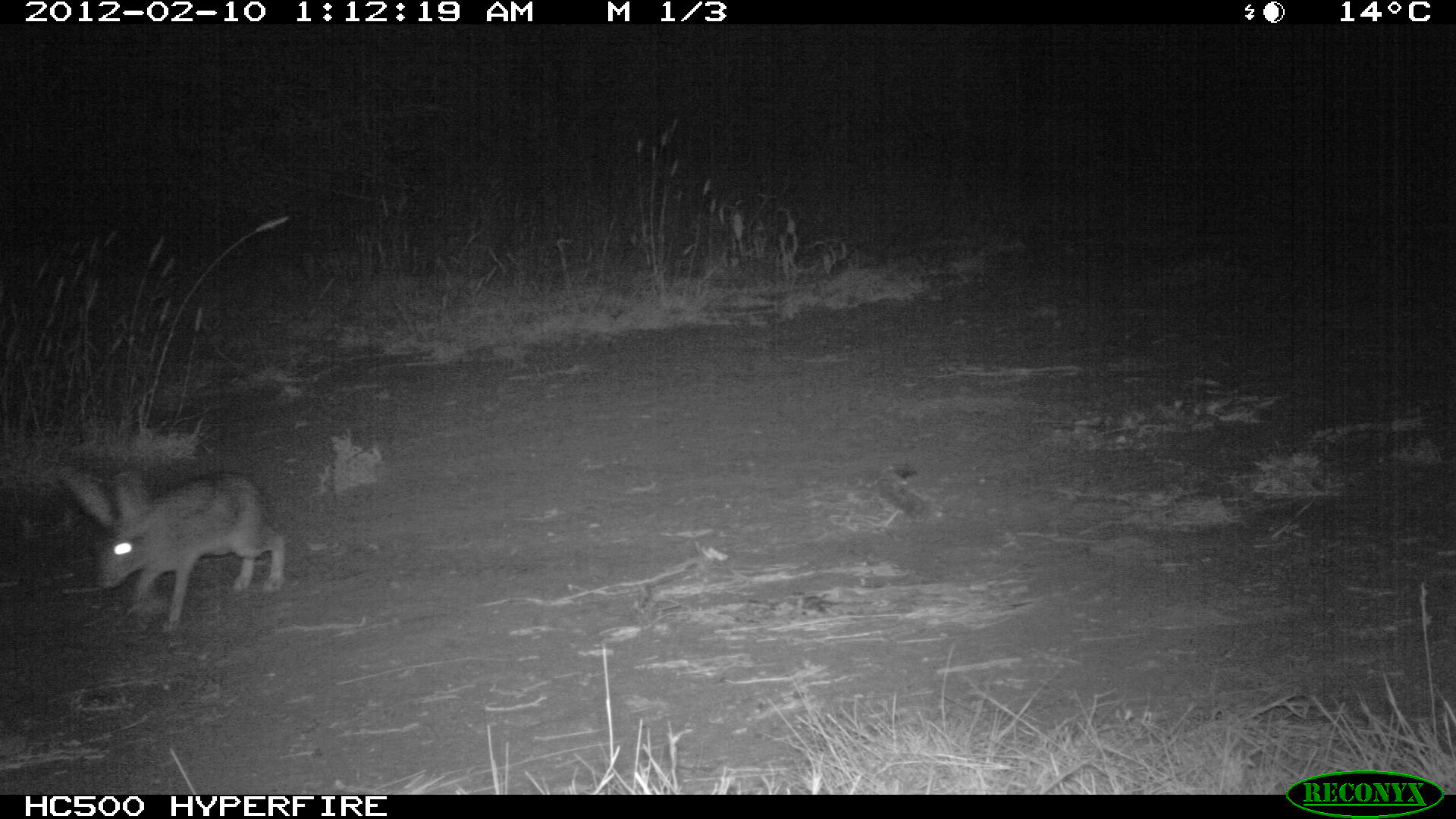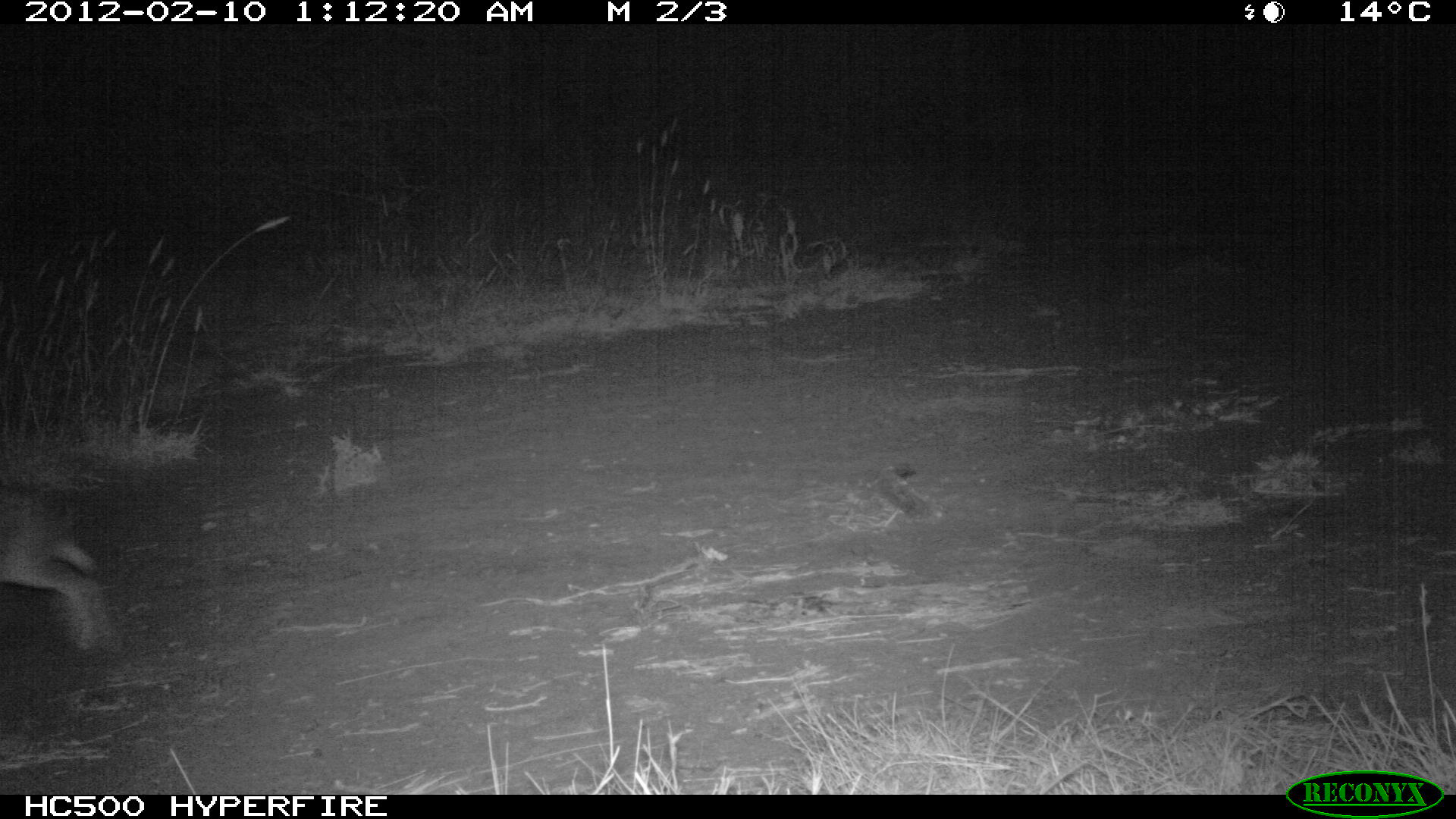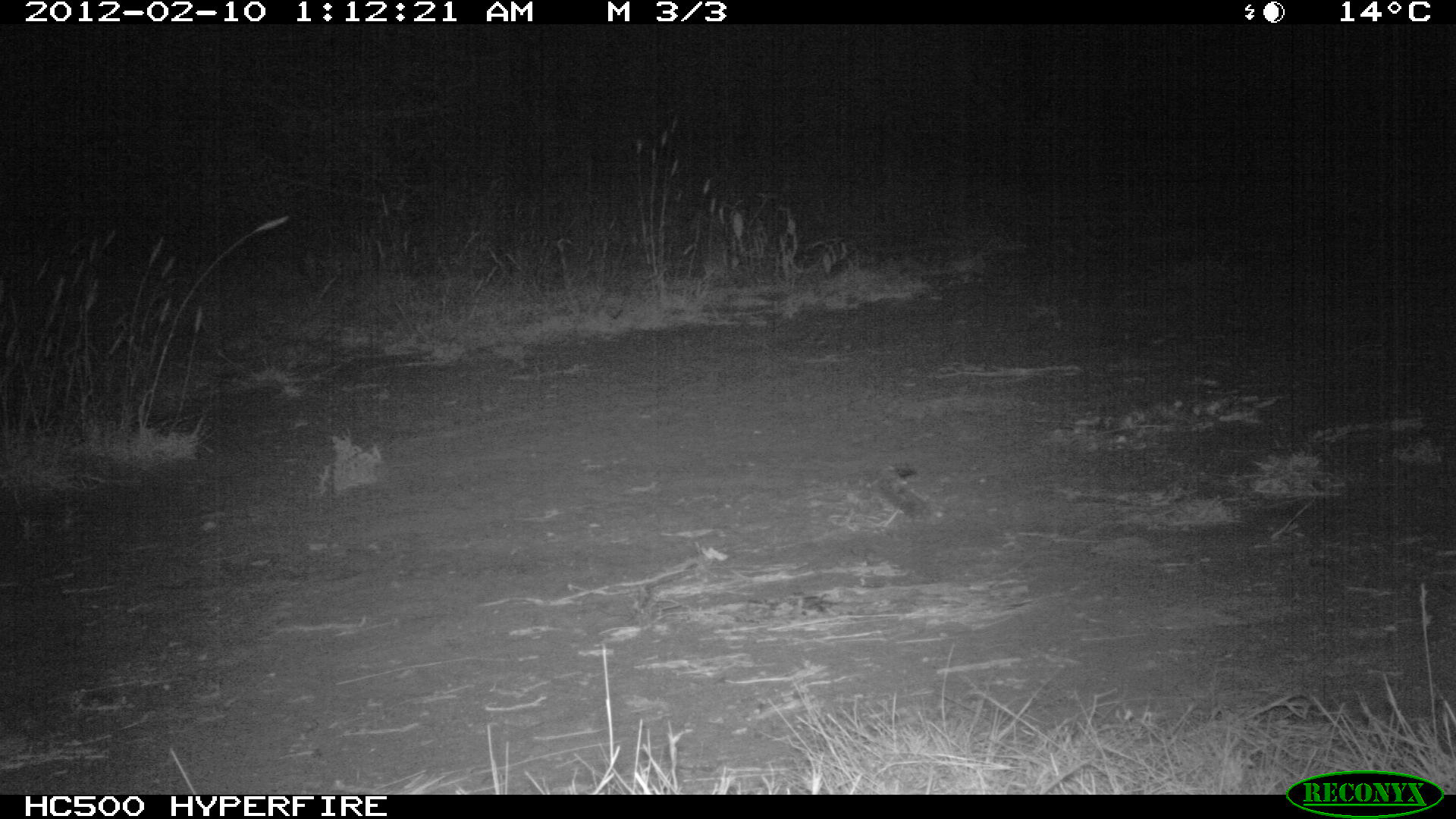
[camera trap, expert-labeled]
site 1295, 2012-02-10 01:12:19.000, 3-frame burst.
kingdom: Animalia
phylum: Chordata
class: Mammalia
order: Lagomorpha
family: Leporidae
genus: Lepus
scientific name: Lepus saxatilis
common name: scrub hare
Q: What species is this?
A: Lepus saxatilis (scrub hare).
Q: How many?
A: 1.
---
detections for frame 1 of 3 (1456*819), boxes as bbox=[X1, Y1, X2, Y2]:
lepus saxatilis: bbox=[54, 464, 285, 635]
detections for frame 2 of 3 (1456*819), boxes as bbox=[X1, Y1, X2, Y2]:
lepus saxatilis: bbox=[0, 477, 120, 648]